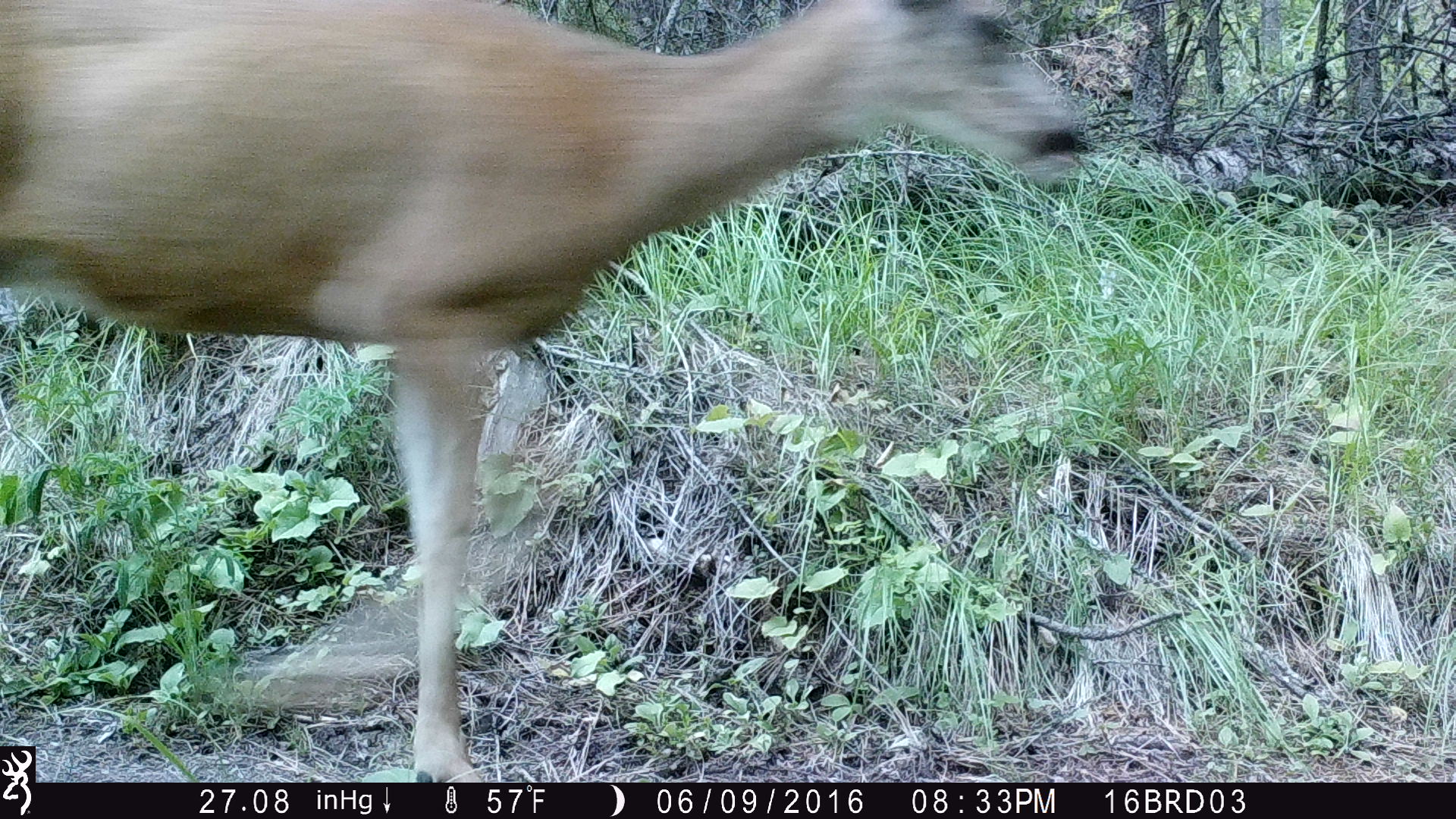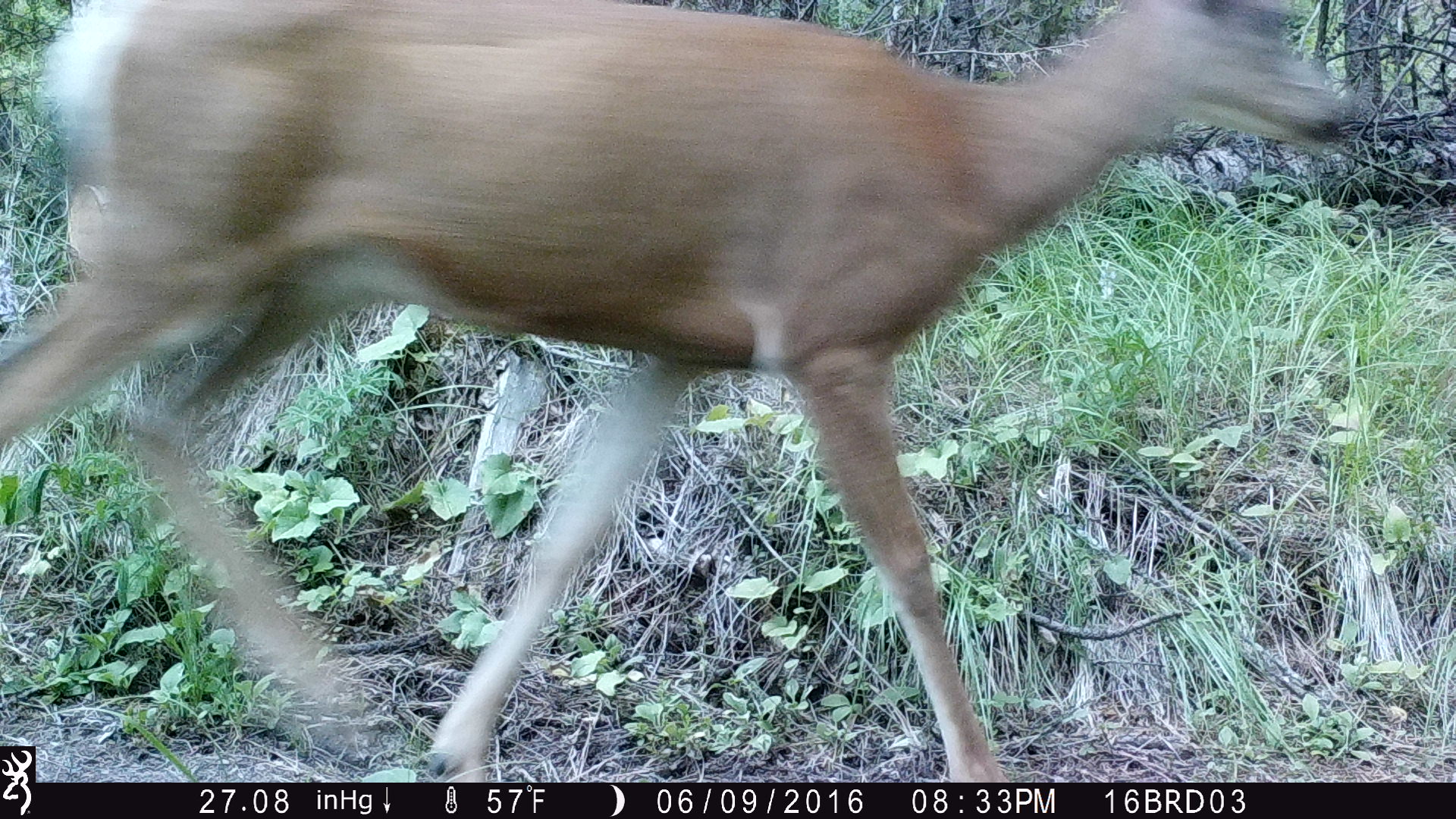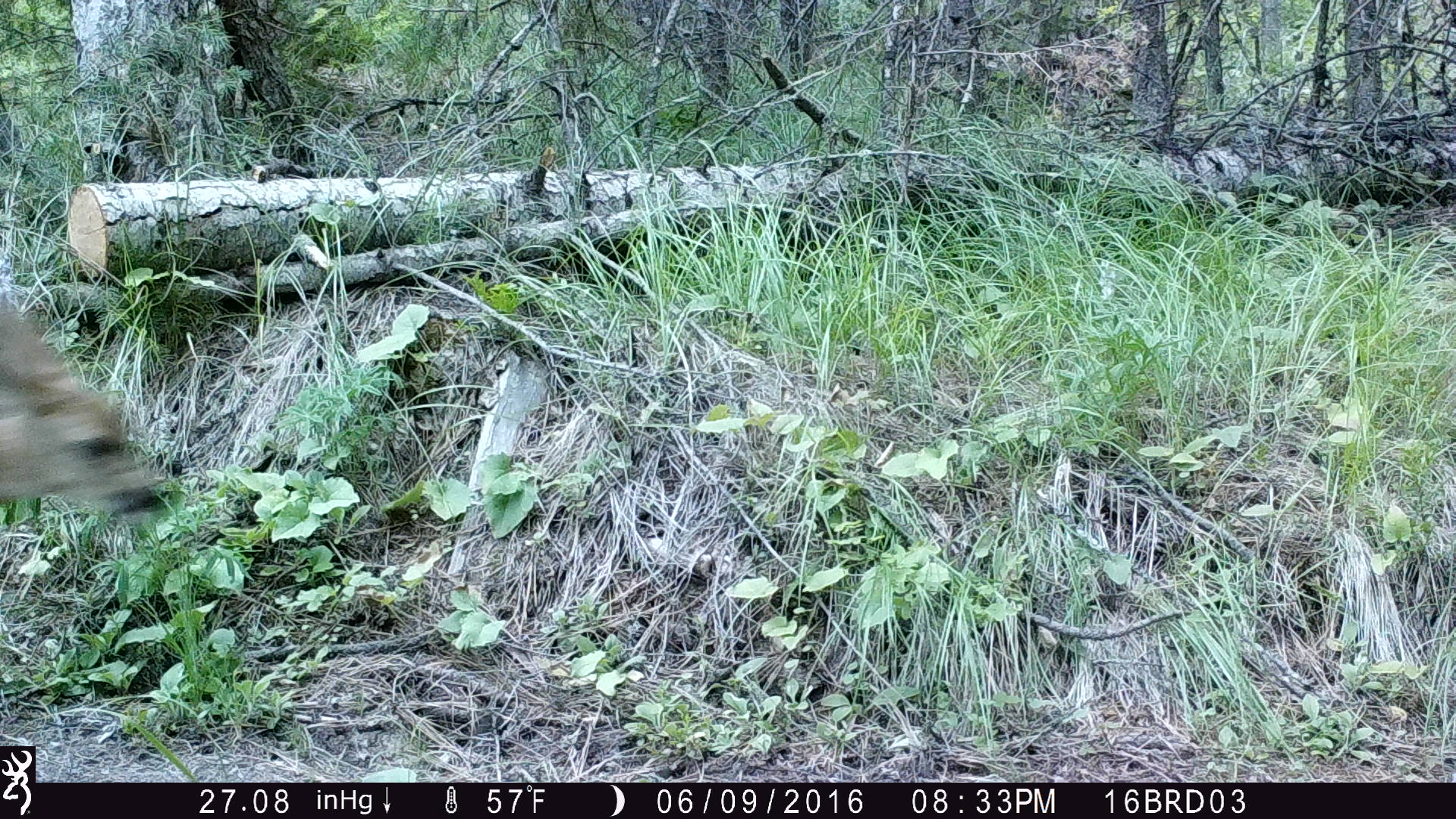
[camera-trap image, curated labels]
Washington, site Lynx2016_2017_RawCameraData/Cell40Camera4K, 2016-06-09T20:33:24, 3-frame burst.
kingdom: Animalia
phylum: Chordata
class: Mammalia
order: Artiodactyla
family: Cervidae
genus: Odocoileus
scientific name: Odocoileus hemionus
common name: mule deer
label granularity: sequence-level